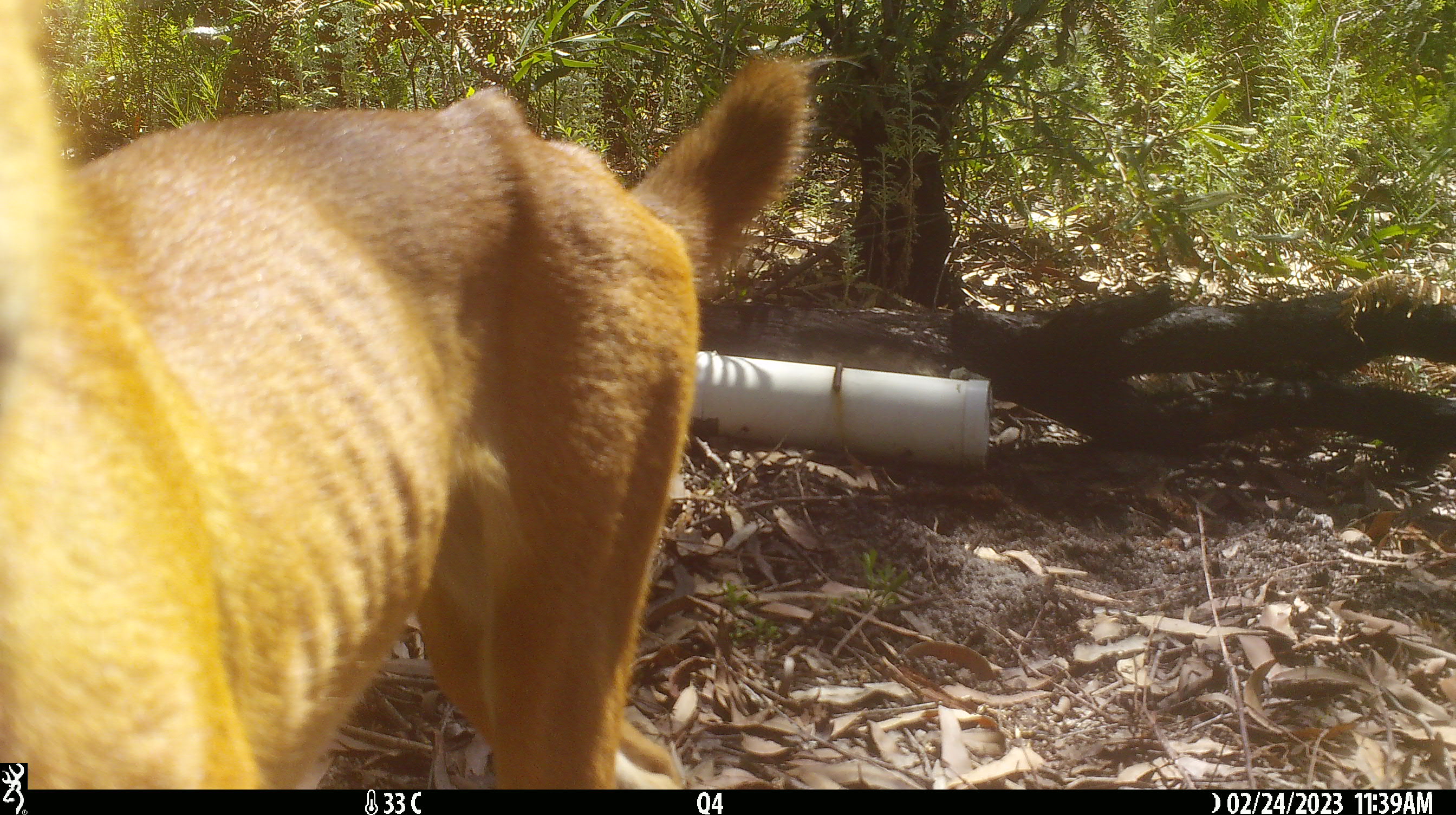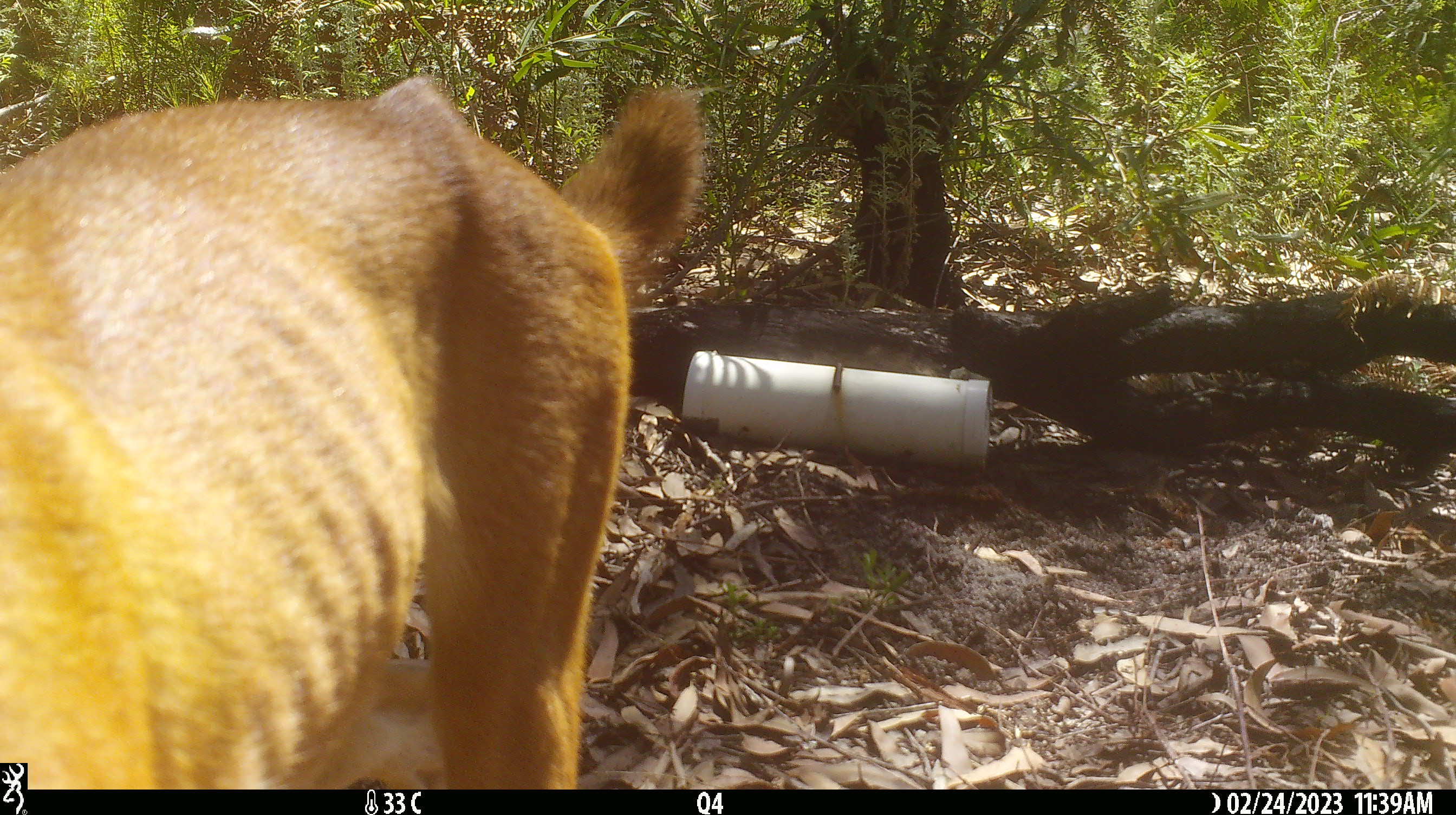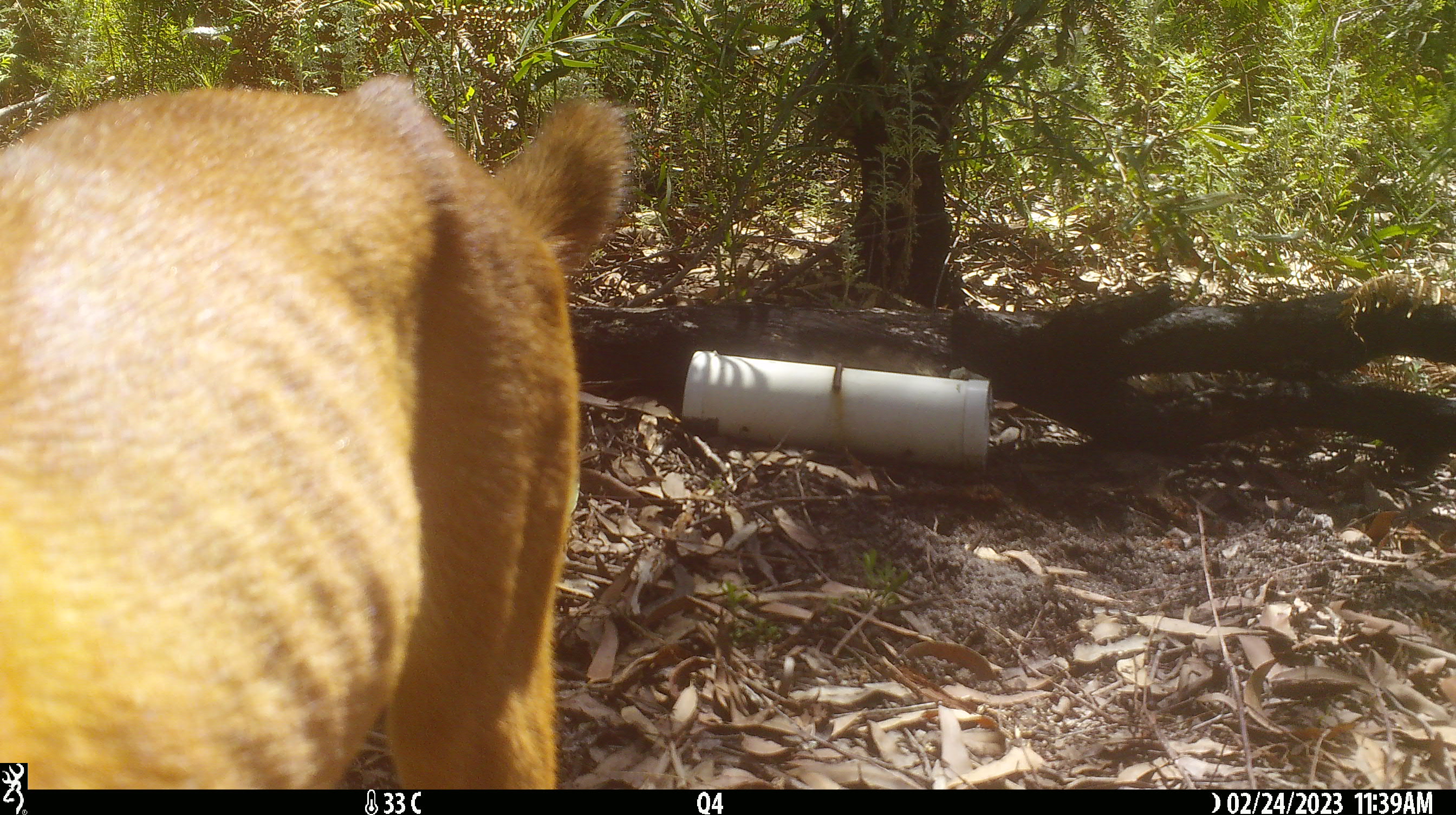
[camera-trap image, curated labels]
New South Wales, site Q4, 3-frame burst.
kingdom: Animalia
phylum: Chordata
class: Mammalia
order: Carnivora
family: Canidae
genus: Canis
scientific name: Canis familiaris dingo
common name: dingo